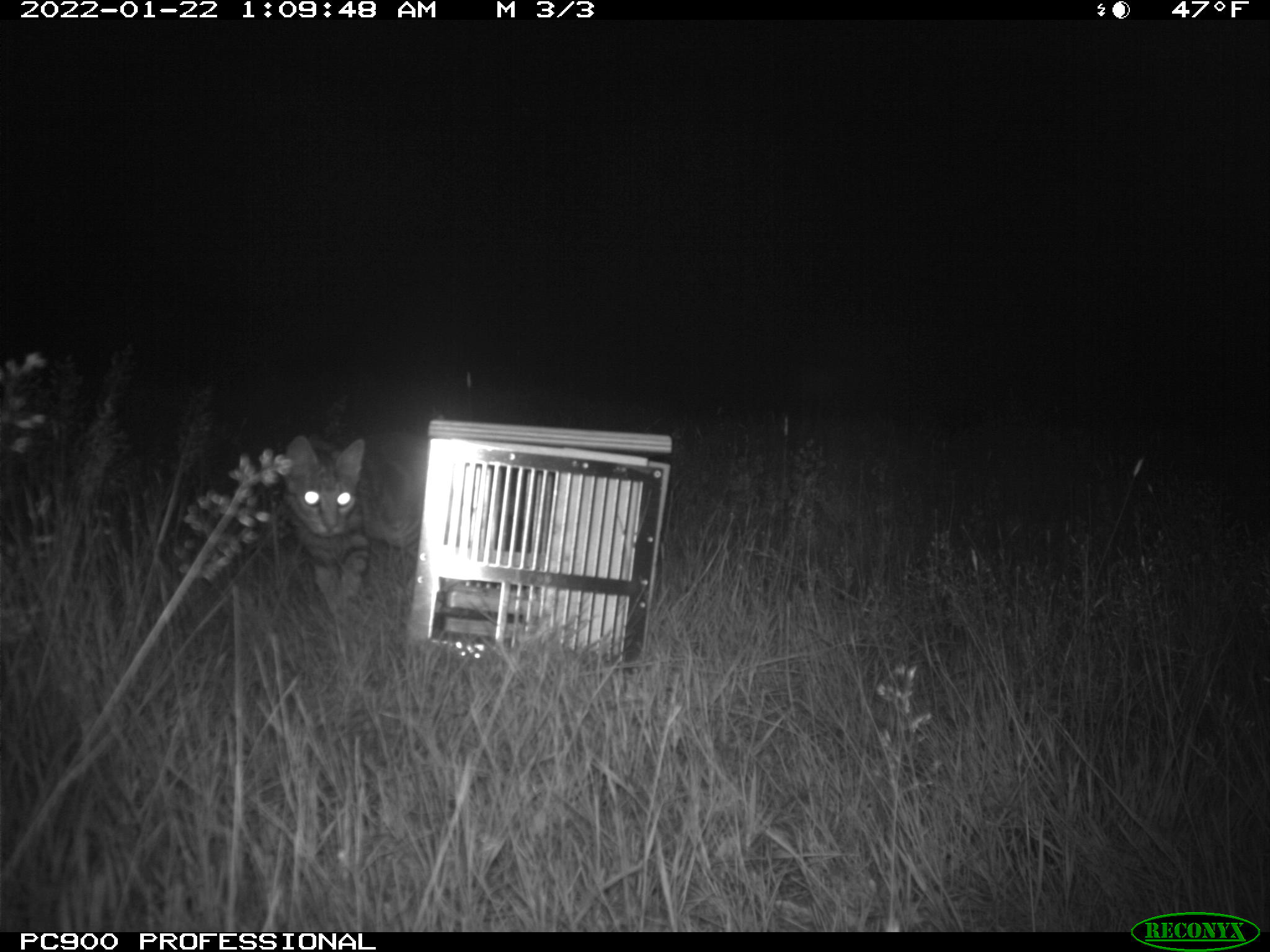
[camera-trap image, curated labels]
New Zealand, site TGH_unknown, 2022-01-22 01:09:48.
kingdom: Animalia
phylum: Chordata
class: Mammalia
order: Carnivora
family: Felidae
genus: Felis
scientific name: Felis catus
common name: domestic cat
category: cat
Cat (domestic cat) (Felis catus).